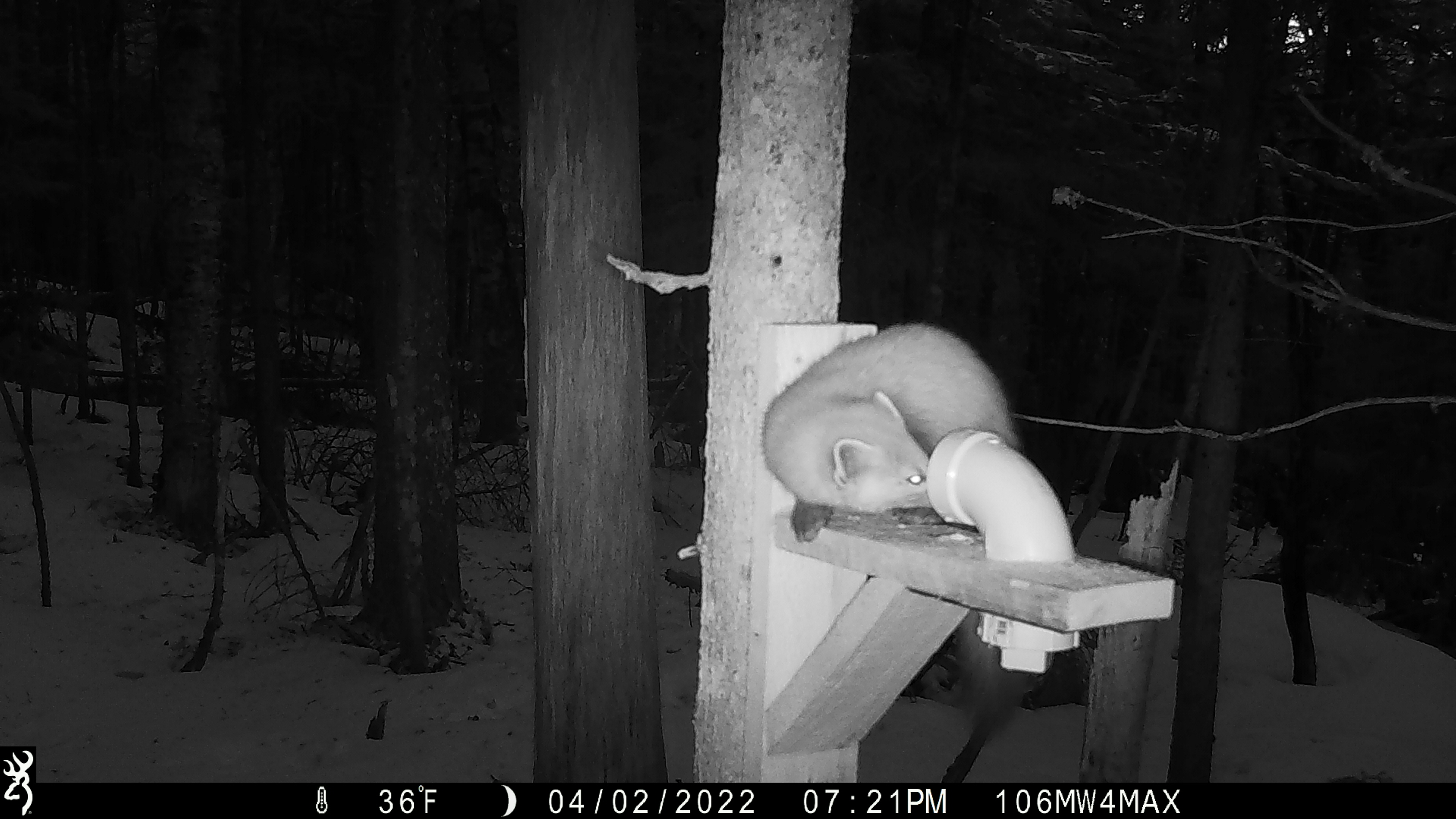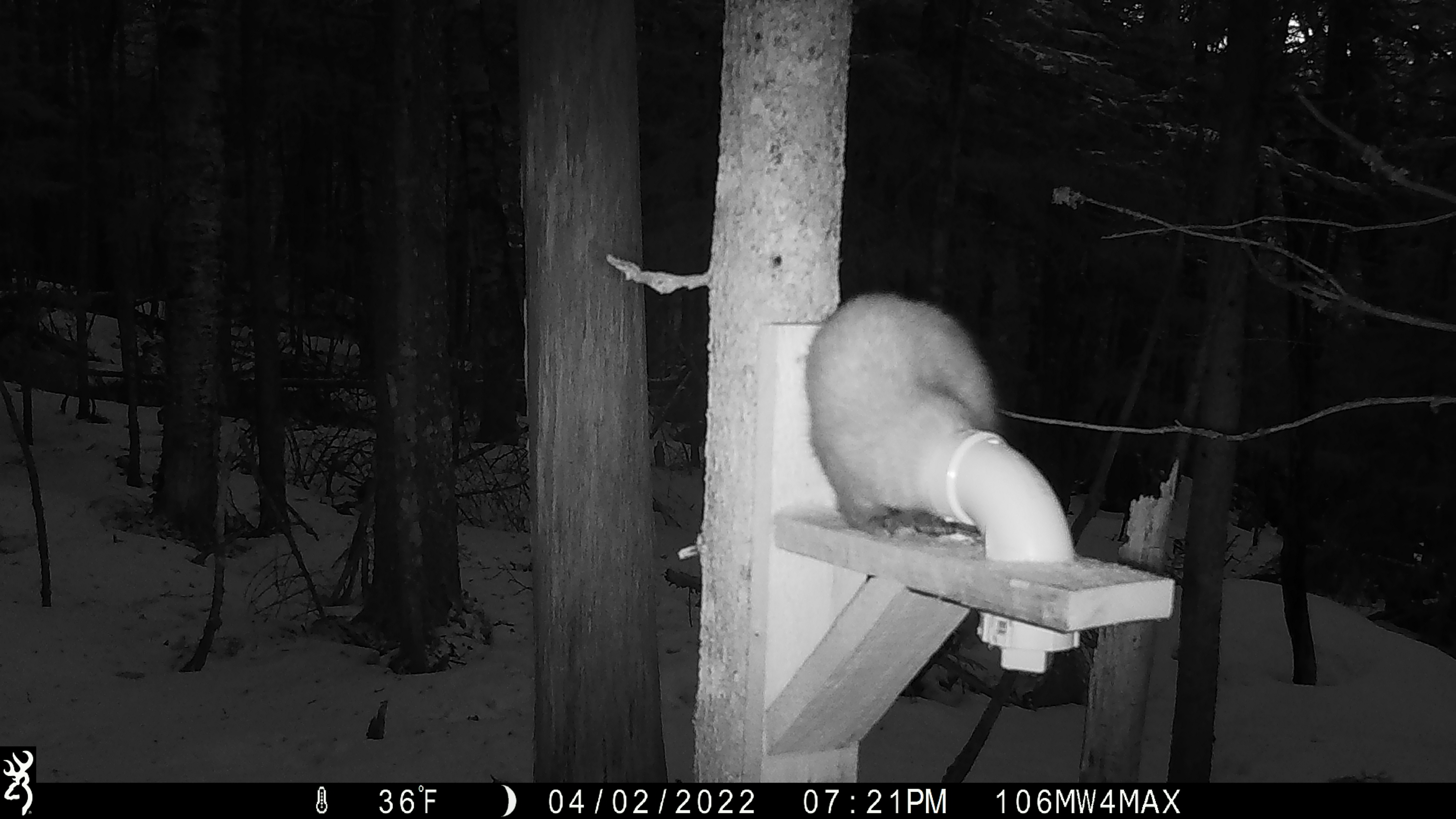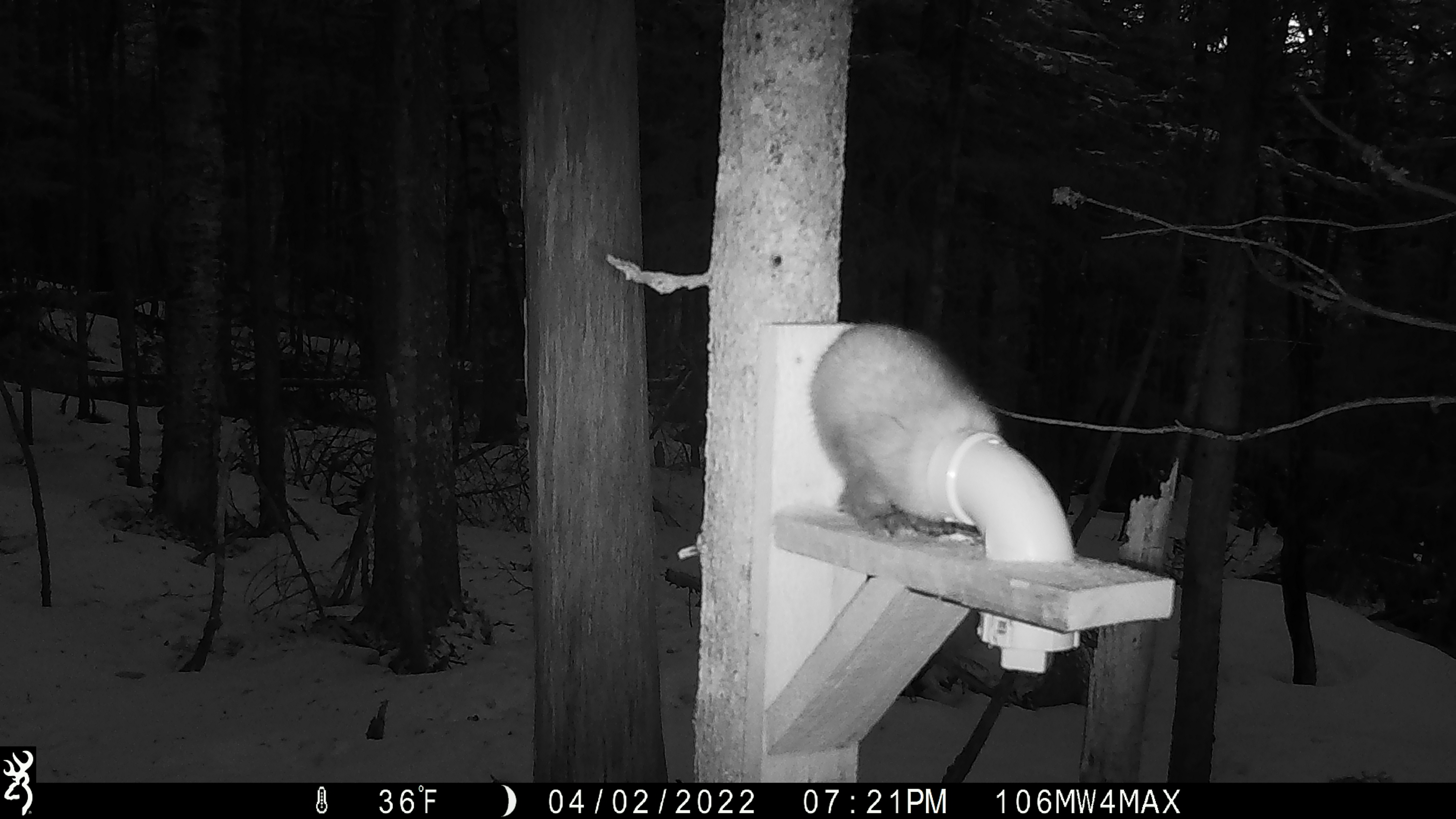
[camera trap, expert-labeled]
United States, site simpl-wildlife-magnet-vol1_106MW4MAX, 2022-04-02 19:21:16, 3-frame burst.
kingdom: Animalia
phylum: Chordata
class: Mammalia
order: Carnivora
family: Mustelidae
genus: Martes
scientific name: Martes americana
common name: american marten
American marten (Martes americana).